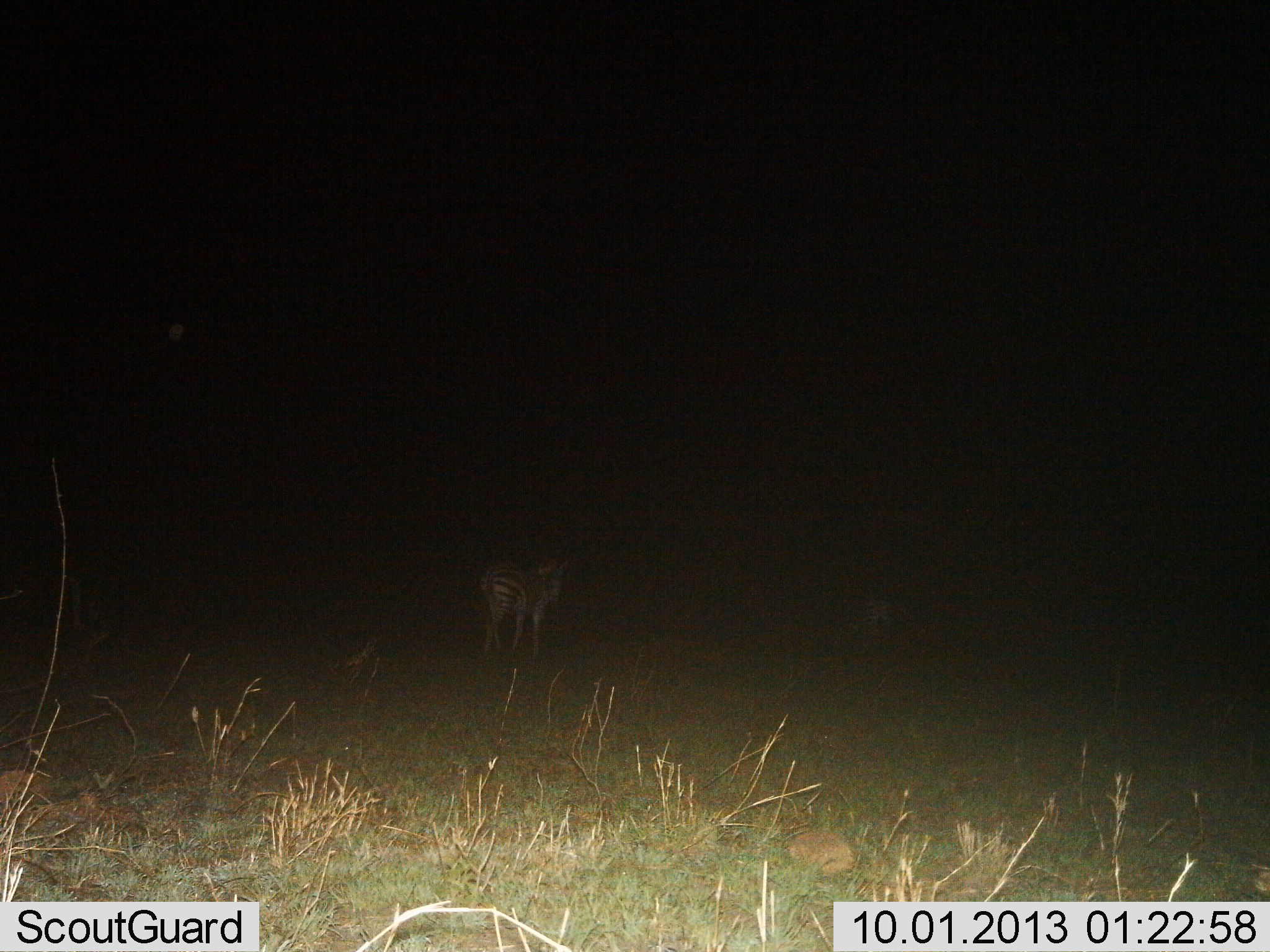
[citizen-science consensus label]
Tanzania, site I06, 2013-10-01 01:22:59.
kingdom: Animalia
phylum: Chordata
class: Mammalia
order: Perissodactyla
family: Equidae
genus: Equus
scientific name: Equus quagga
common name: plains zebra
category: zebra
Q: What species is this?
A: Zebra (plains zebra) (Equus quagga).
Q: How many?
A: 1.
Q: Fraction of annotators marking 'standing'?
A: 65%.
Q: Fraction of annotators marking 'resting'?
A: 6%.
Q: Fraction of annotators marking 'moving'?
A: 29%.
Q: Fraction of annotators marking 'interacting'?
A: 0%.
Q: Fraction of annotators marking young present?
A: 12%.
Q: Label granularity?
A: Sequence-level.